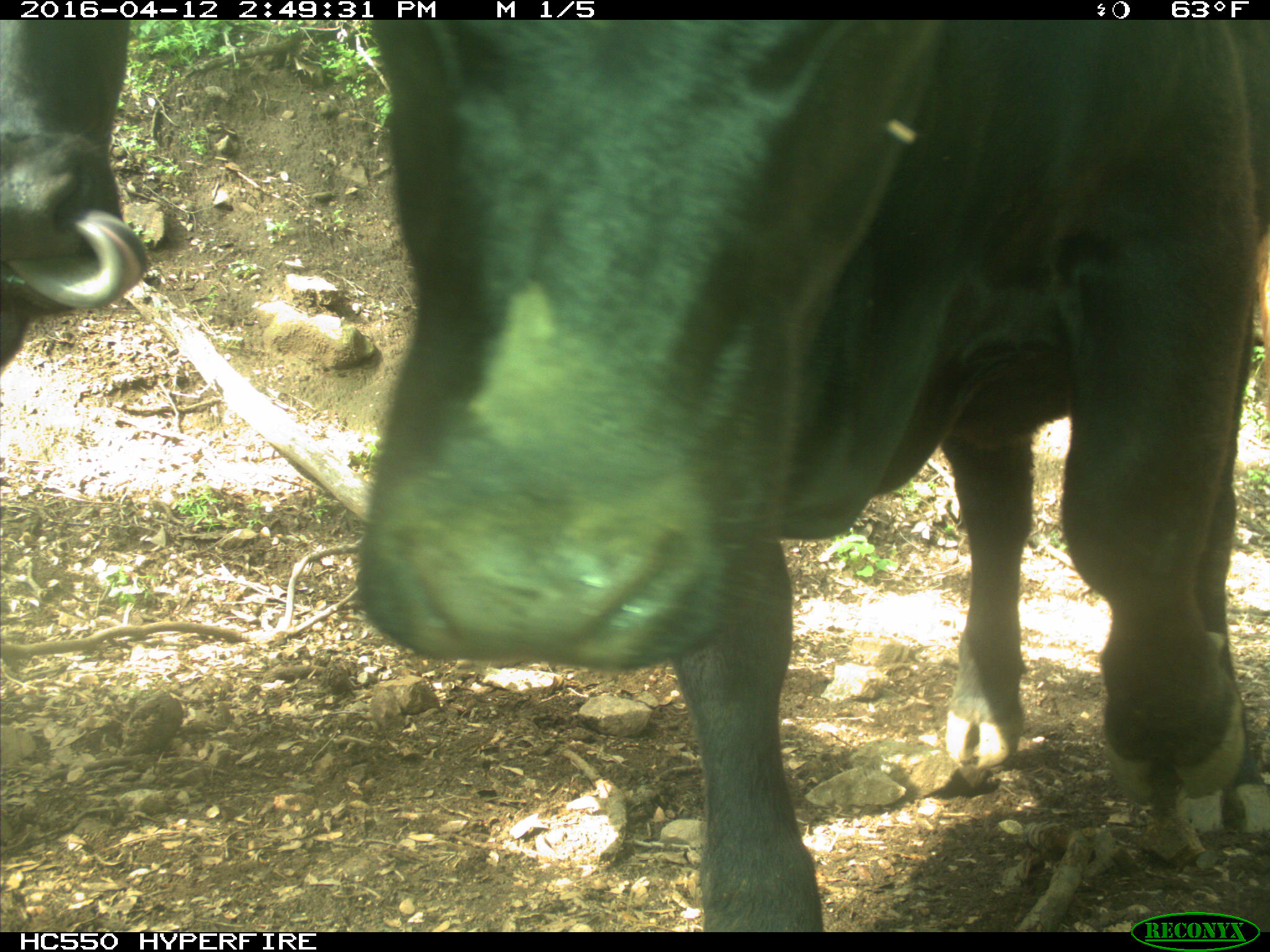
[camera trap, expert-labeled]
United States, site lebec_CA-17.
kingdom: Animalia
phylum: Chordata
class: Mammalia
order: Artiodactyla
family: Bovidae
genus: Bos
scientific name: Bos taurus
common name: domestic cow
Bos taurus (domestic cow).